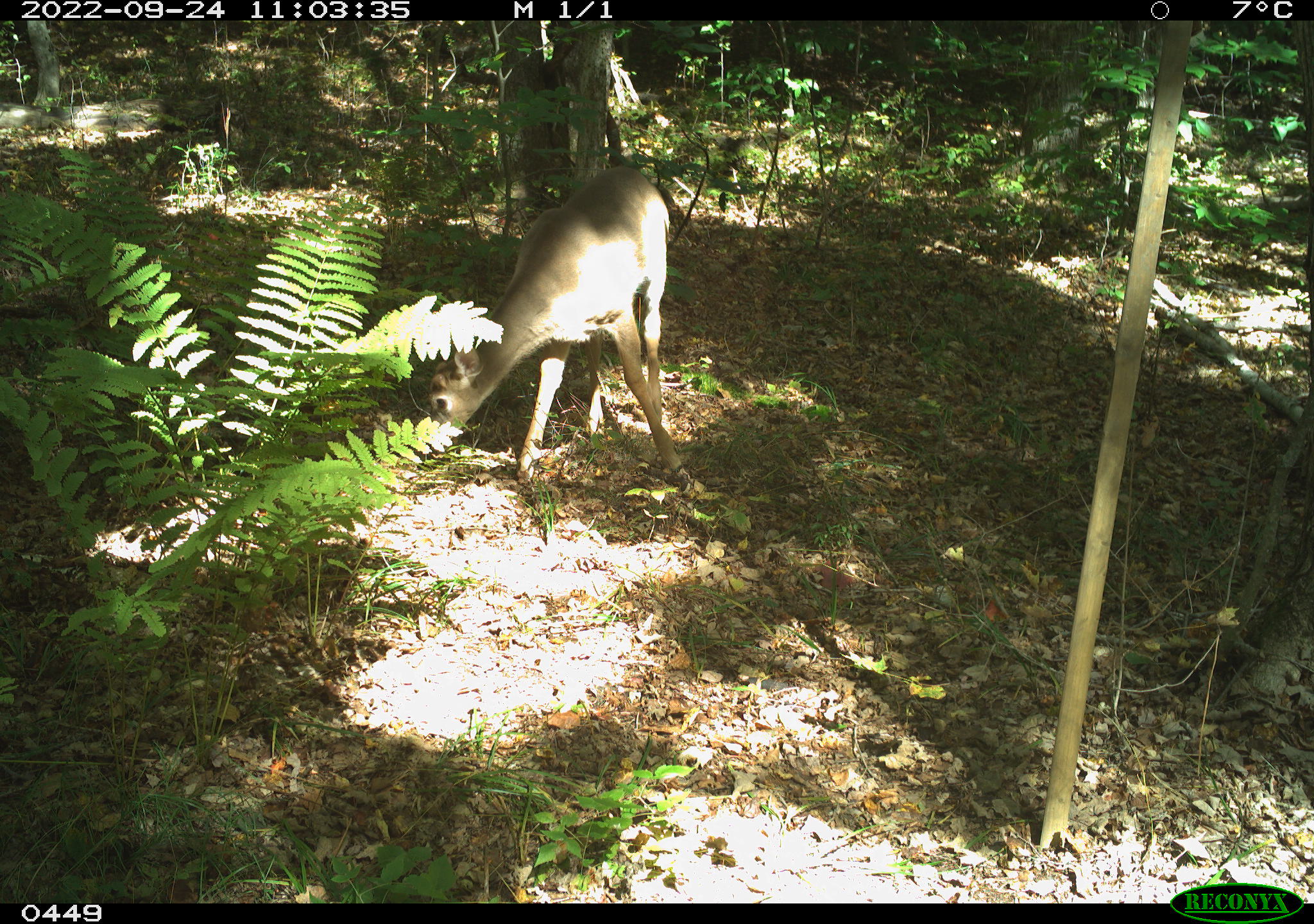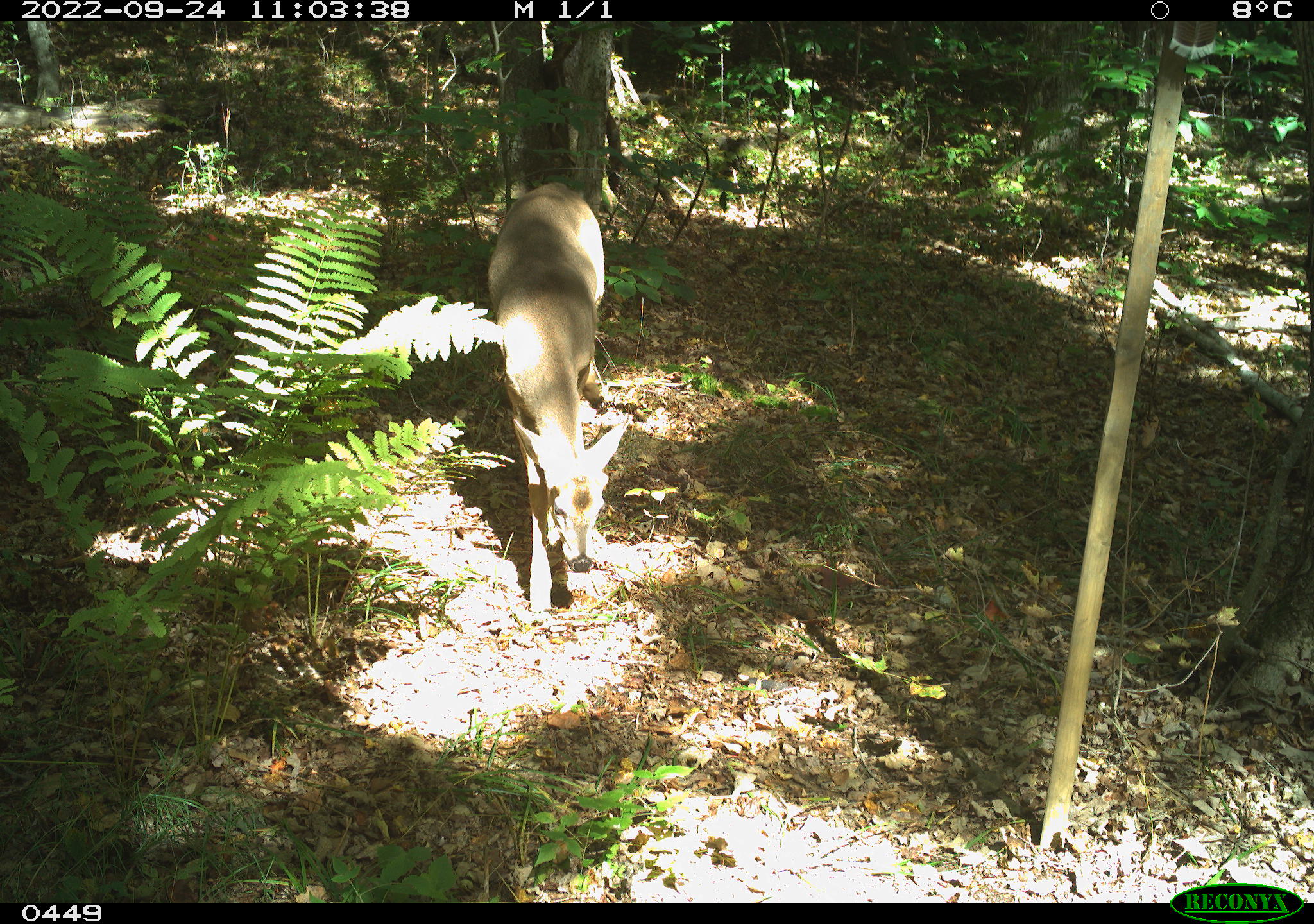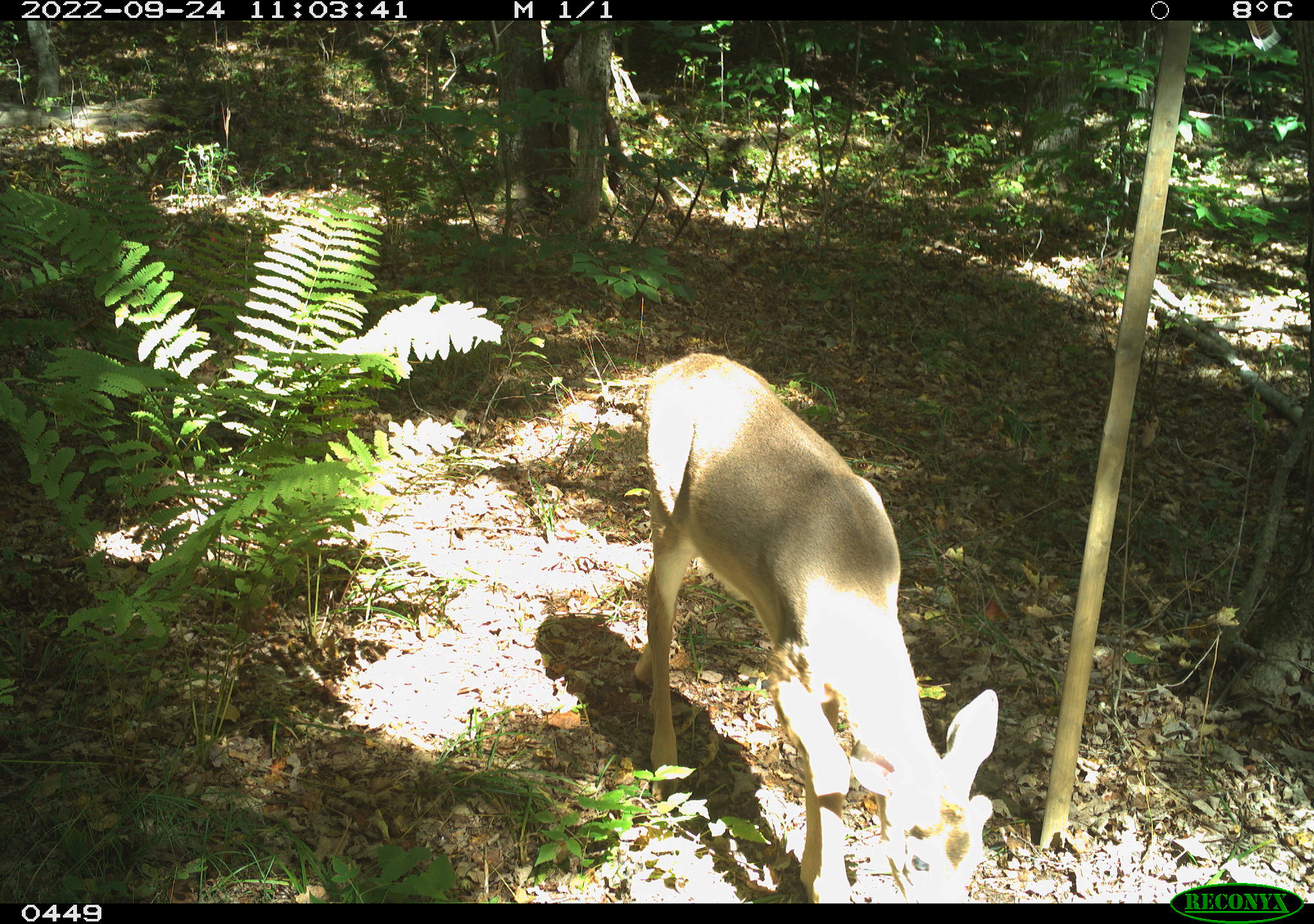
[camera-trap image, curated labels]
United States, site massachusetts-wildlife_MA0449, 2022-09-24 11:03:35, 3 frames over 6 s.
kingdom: Animalia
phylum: Chordata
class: Mammalia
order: Artiodactyla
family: Cervidae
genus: Odocoileus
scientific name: Odocoileus virginianus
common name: white-tailed deer